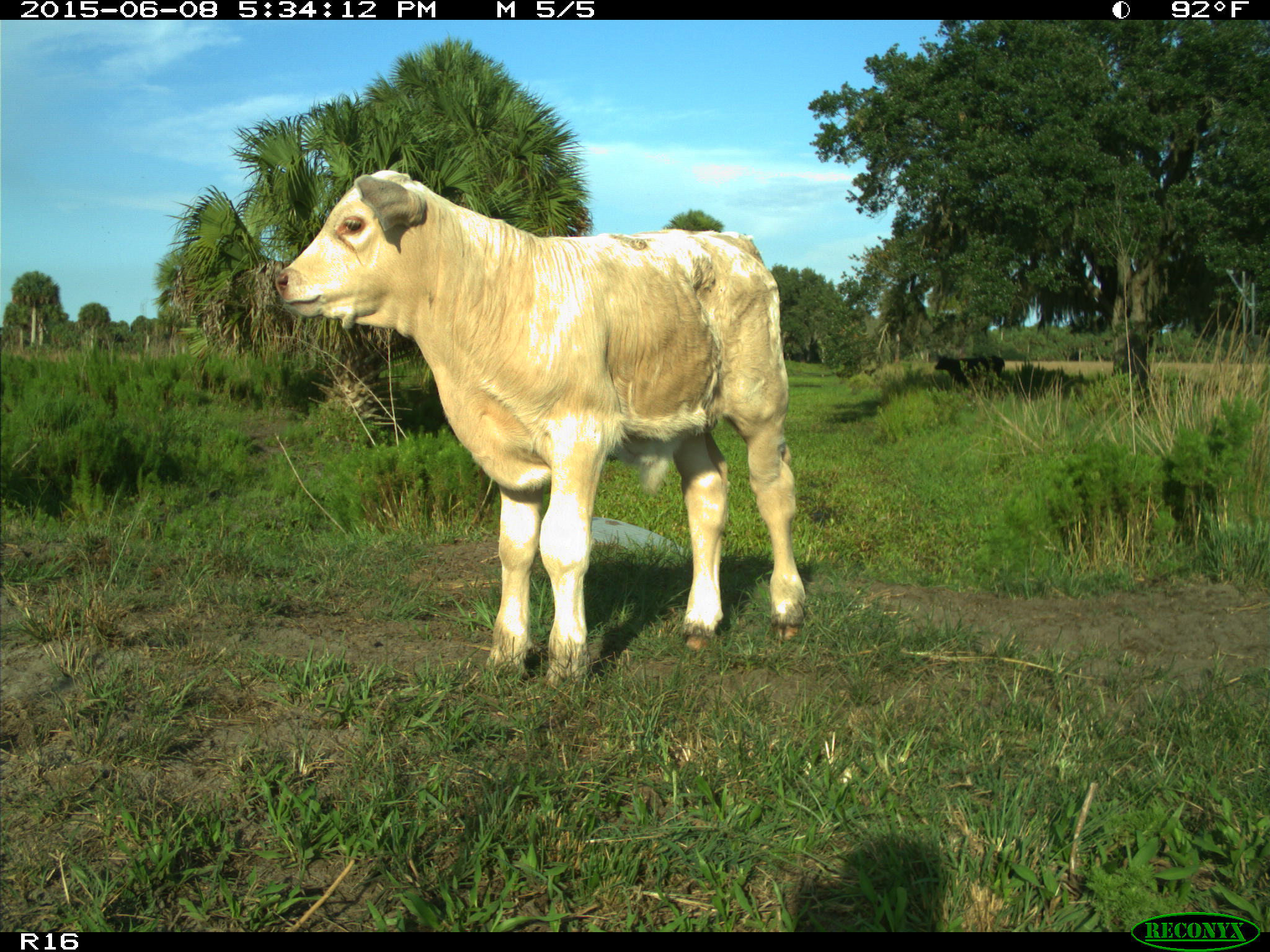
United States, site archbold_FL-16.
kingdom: Animalia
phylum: Chordata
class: Mammalia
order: Artiodactyla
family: Bovidae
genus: Bos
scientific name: Bos taurus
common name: domestic cow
Bos taurus (domestic cow).